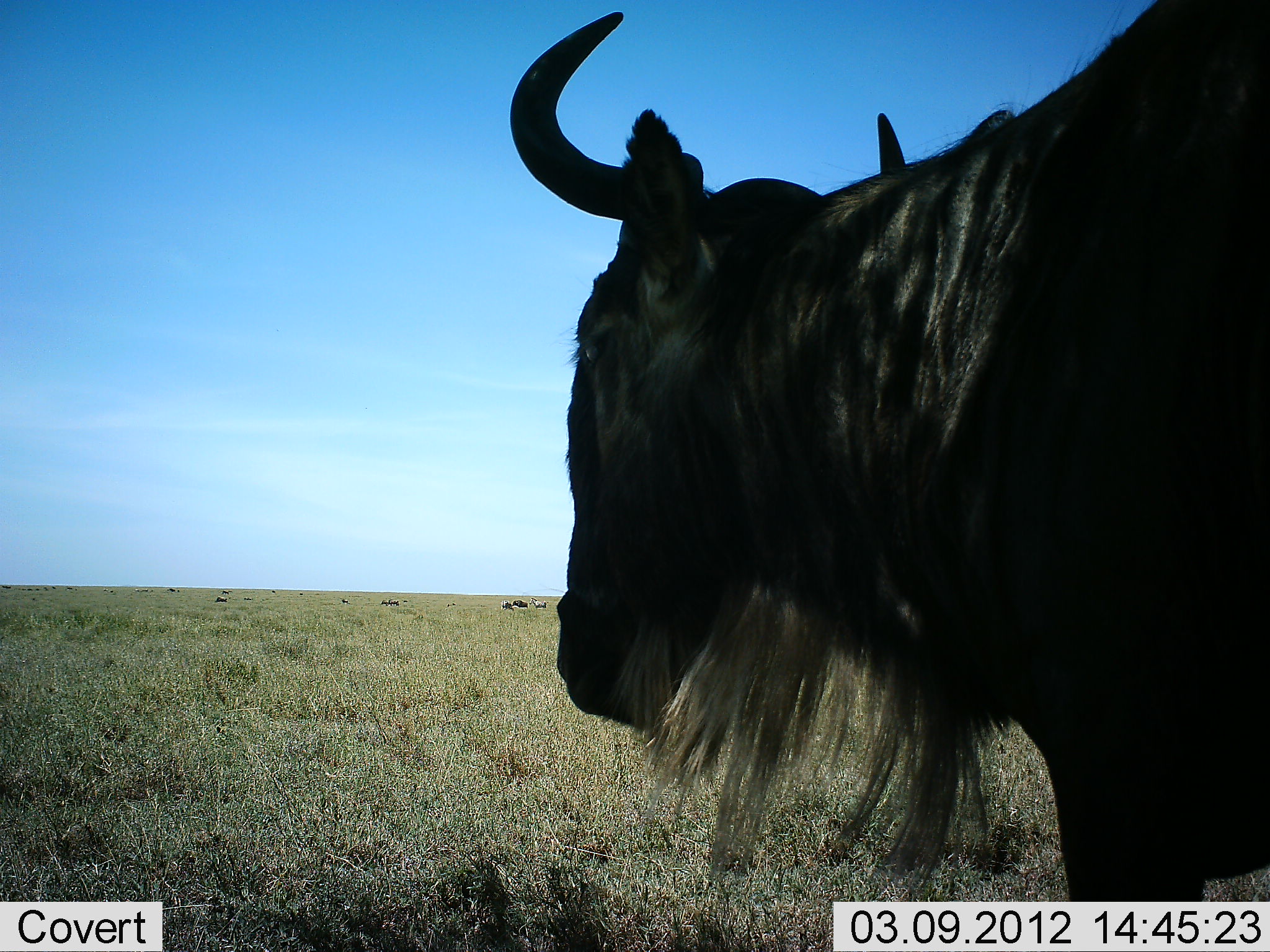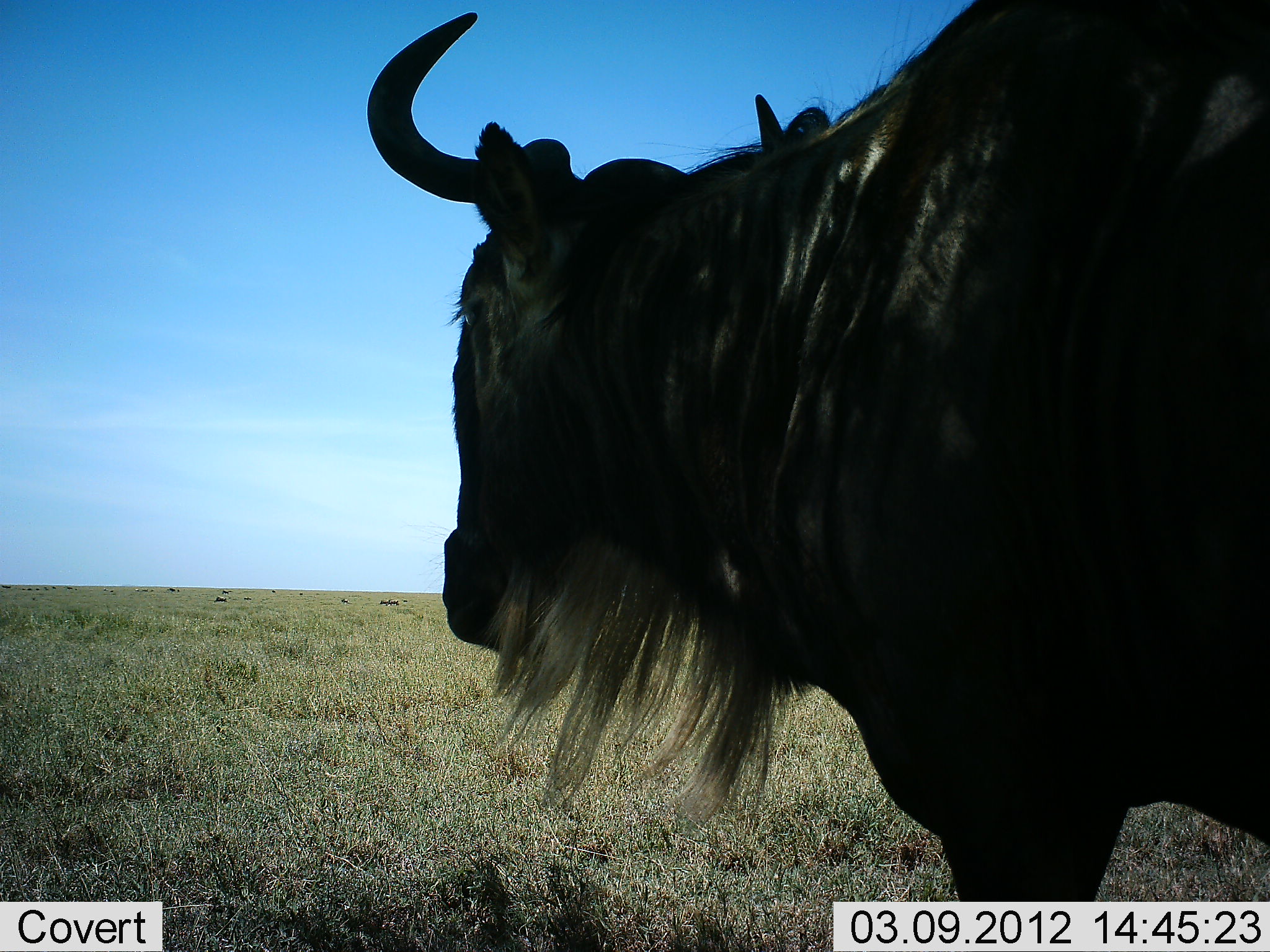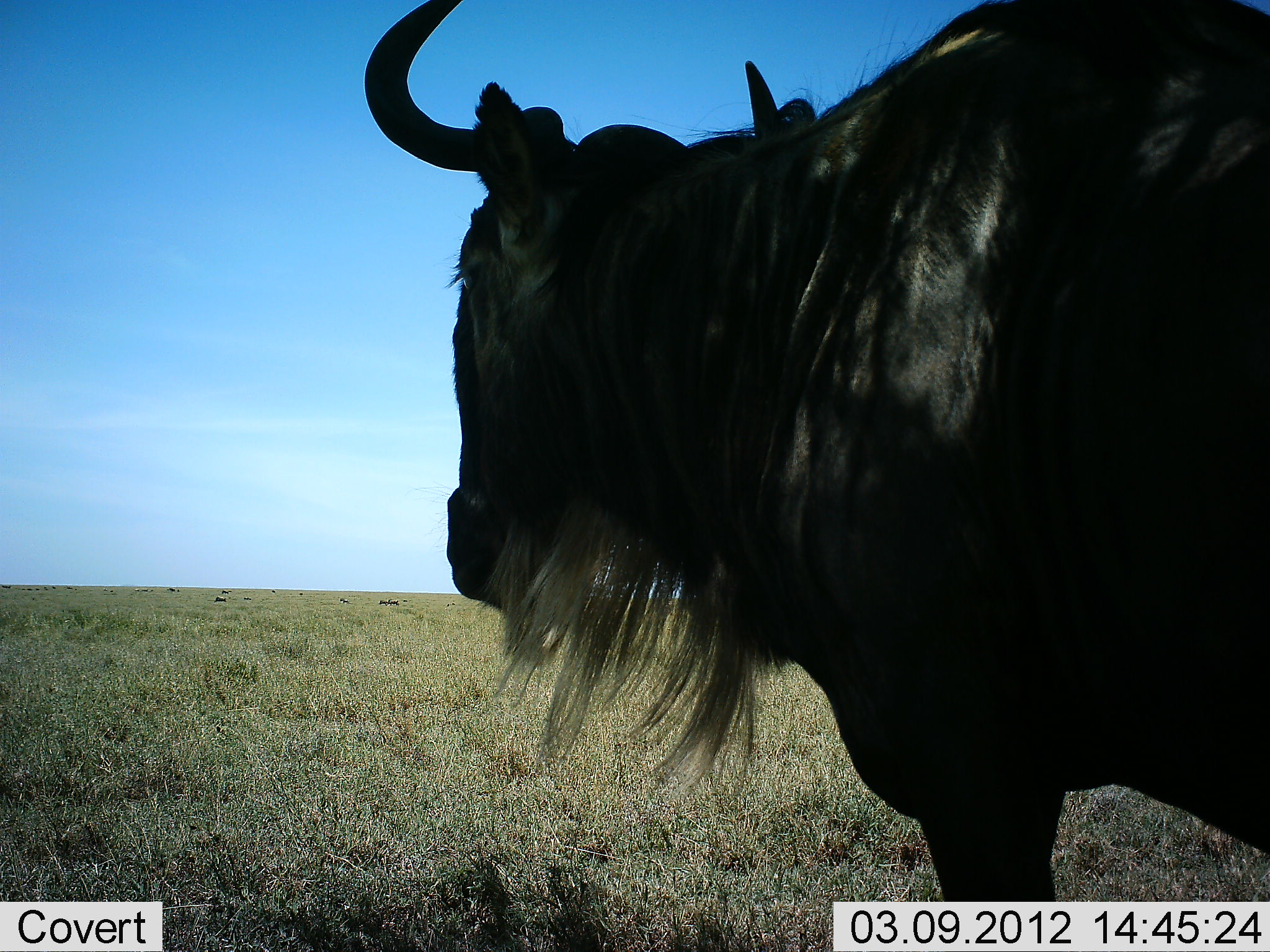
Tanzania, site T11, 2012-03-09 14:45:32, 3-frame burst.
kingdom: Animalia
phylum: Chordata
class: Mammalia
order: Artiodactyla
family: Bovidae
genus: Connochaetes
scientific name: Connochaetes taurinus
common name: blue wildebeest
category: wildebeest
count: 1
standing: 38%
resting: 0%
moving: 77%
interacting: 0%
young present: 0%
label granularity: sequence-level